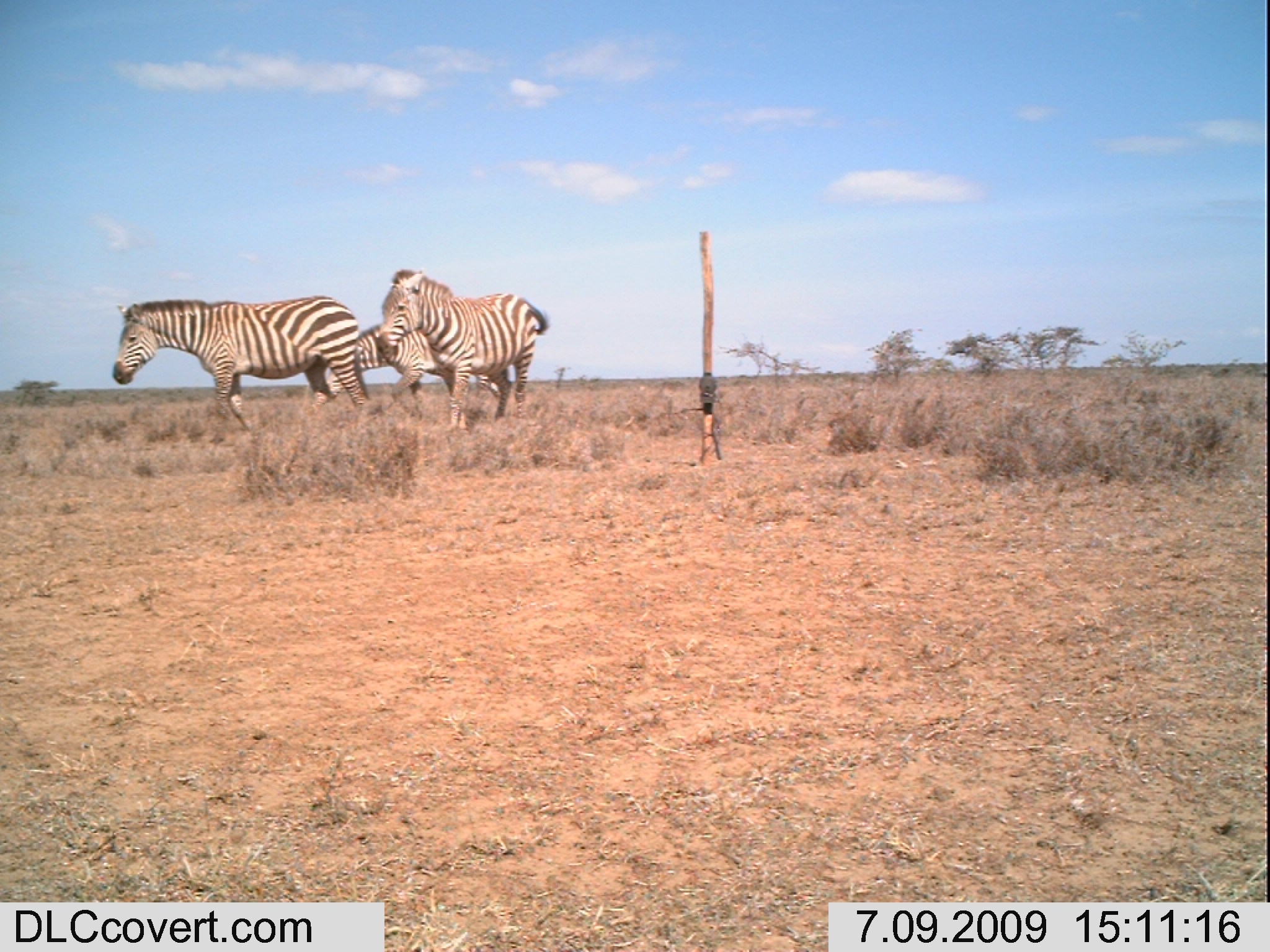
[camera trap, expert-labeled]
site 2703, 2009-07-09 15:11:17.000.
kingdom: Animalia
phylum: Chordata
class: Mammalia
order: Perissodactyla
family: Equidae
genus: Equus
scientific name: Equus quagga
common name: plains zebra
Equus quagga (plains zebra), count 3.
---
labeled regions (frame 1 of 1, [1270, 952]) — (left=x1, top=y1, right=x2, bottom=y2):
equus quagga: (left=110, top=293, right=371, bottom=443); (left=374, top=268, right=549, bottom=431); (left=323, top=320, right=503, bottom=407)